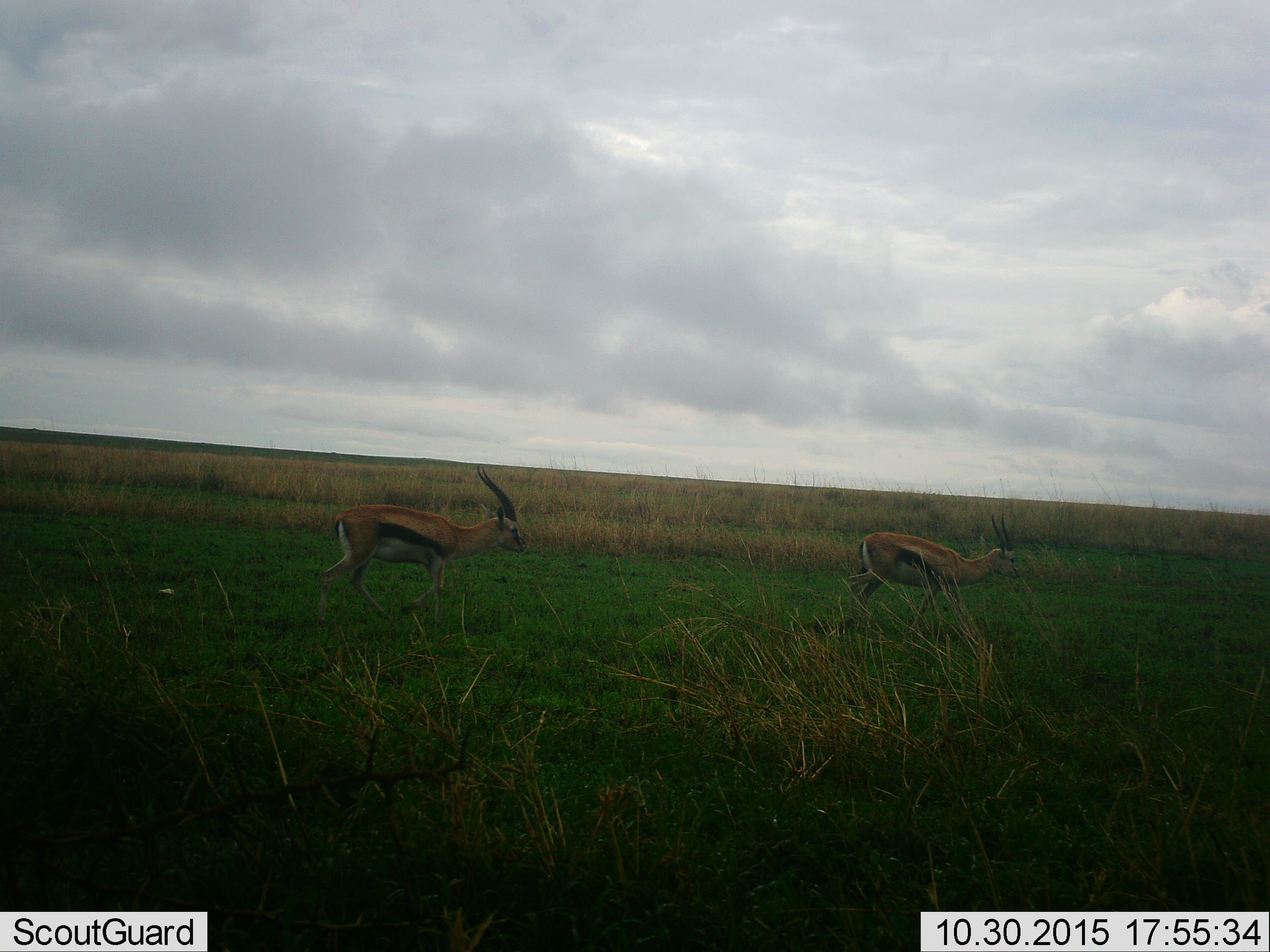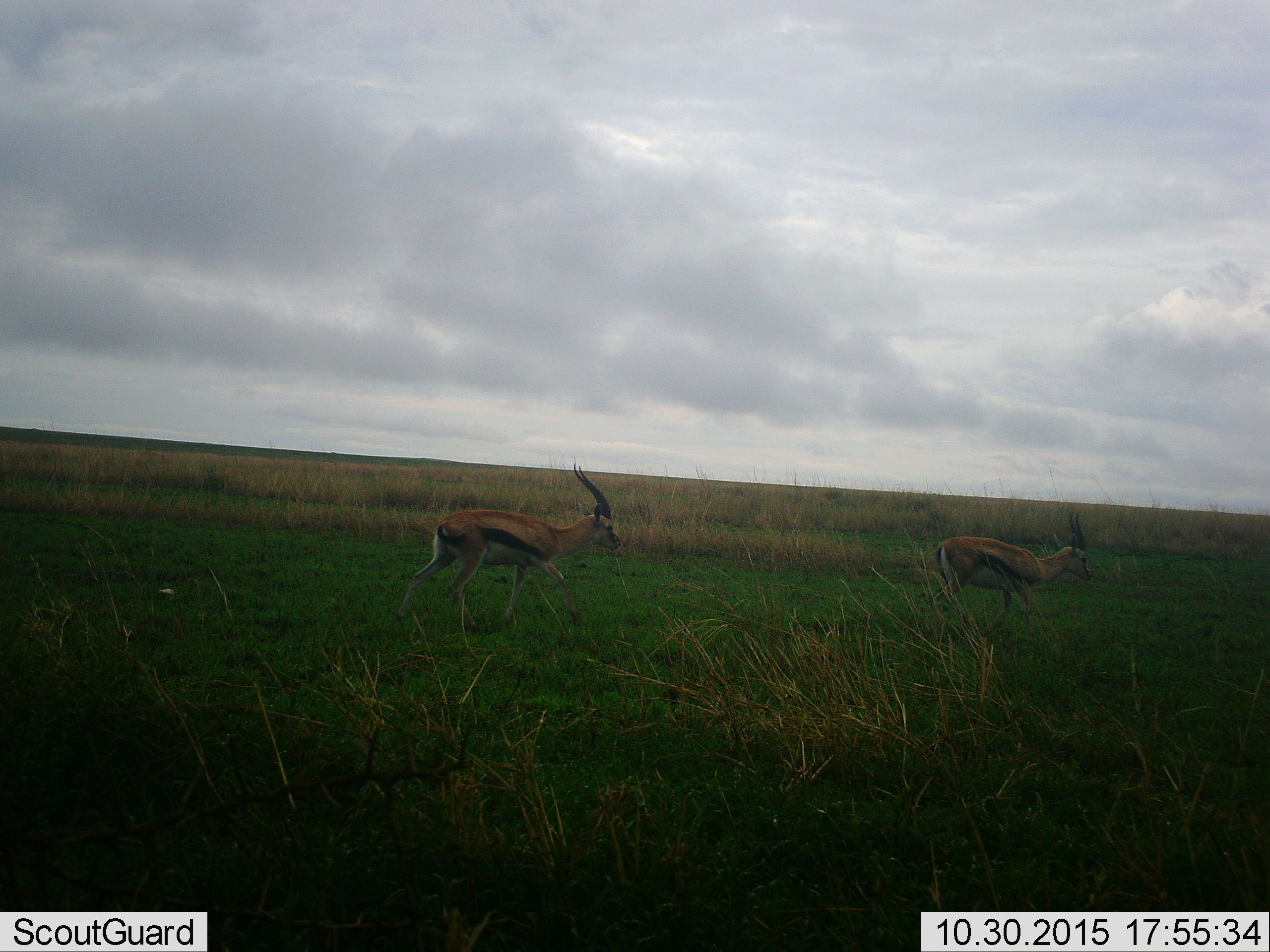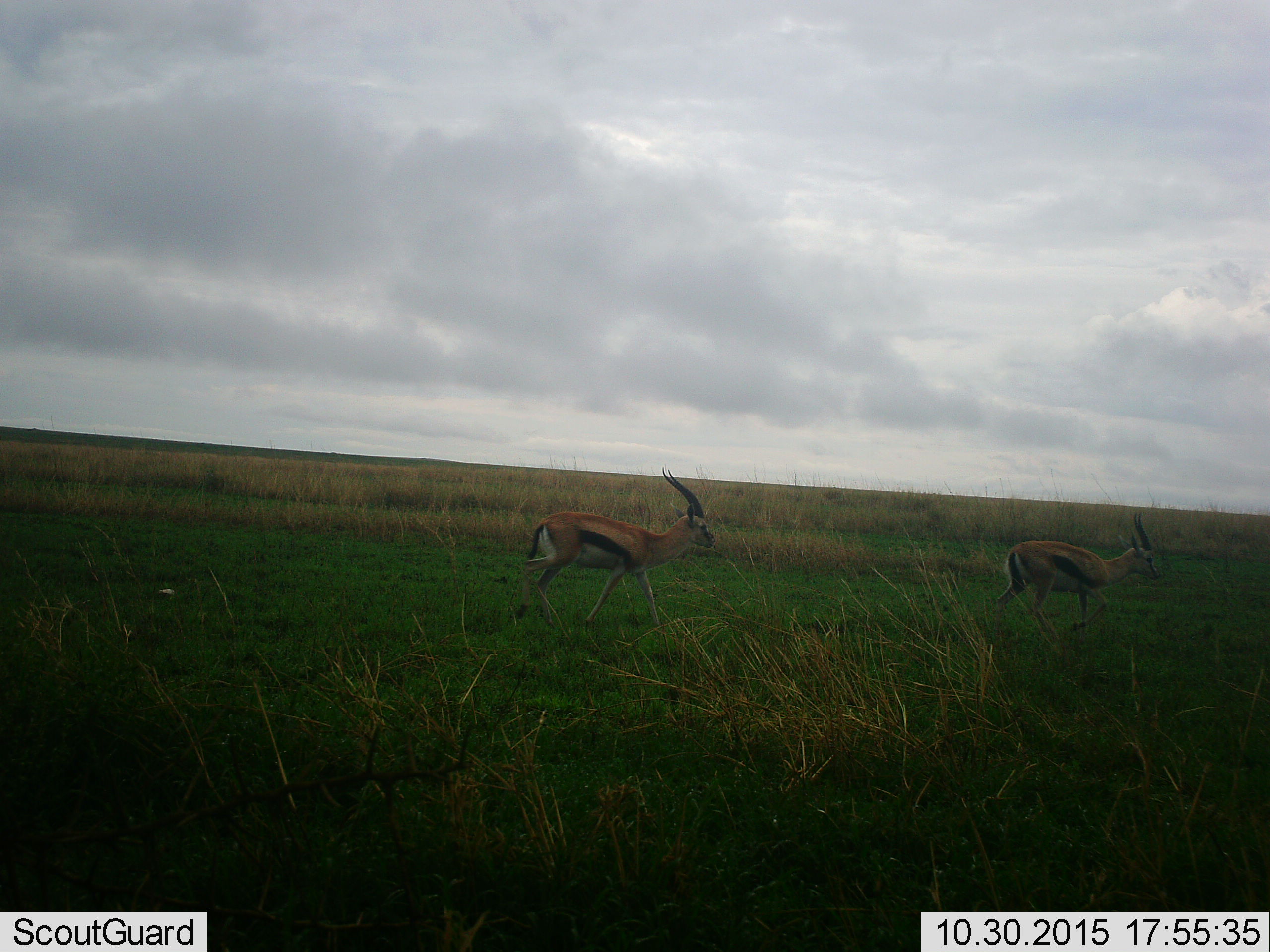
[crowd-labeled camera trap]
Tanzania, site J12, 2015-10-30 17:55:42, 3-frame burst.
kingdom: Animalia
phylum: Chordata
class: Mammalia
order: Artiodactyla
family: Bovidae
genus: Eudorcas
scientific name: Eudorcas thomsonii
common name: thomson's gazelle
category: gazellethomsons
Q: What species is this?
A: Gazellethomsons (thomson's gazelle) (Eudorcas thomsonii).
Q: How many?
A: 2.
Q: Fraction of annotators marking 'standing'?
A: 12%.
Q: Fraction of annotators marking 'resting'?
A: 0%.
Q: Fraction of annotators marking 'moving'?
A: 100%.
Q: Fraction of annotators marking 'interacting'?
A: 0%.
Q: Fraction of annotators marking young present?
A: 0%.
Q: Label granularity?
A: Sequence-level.